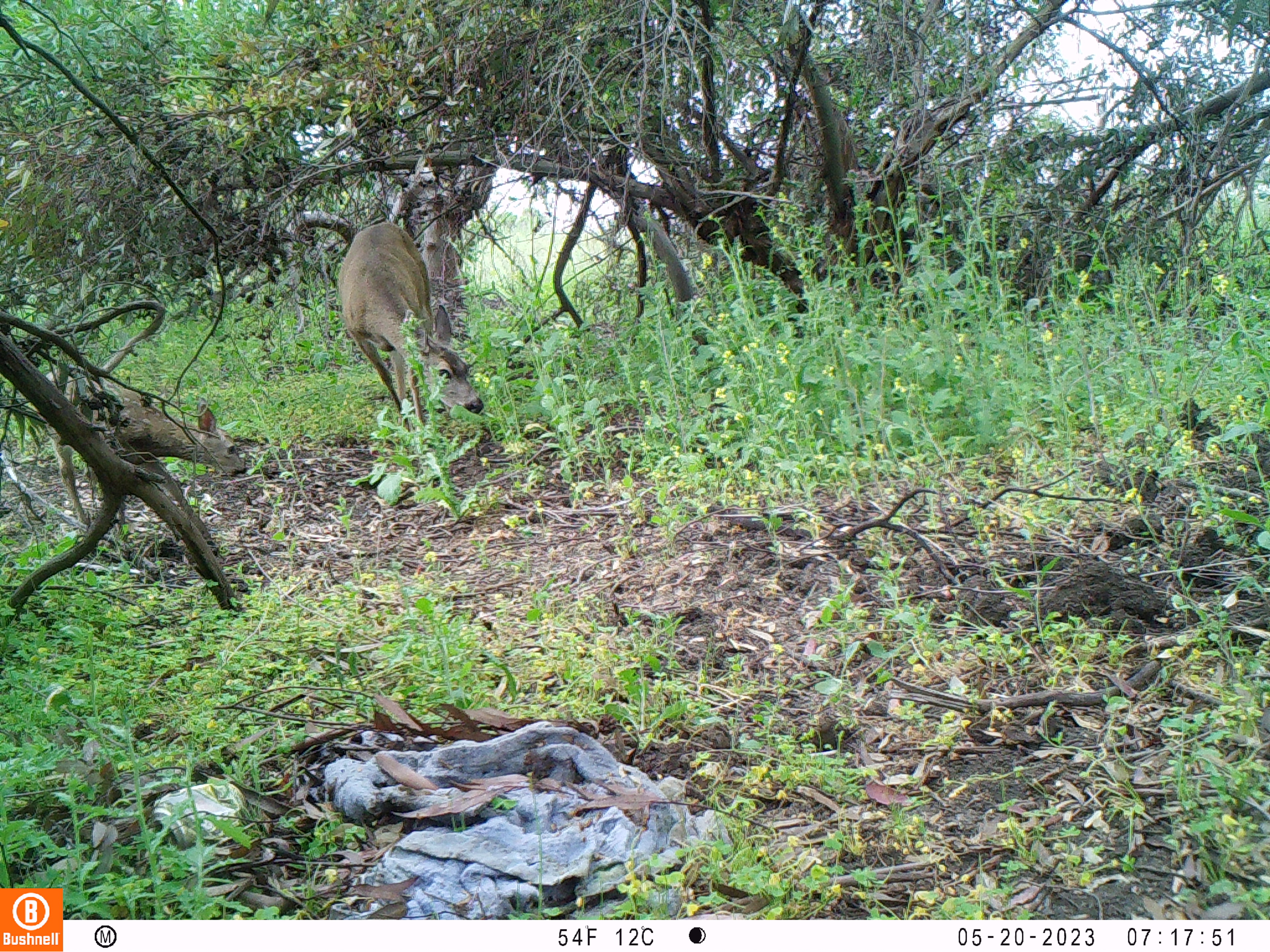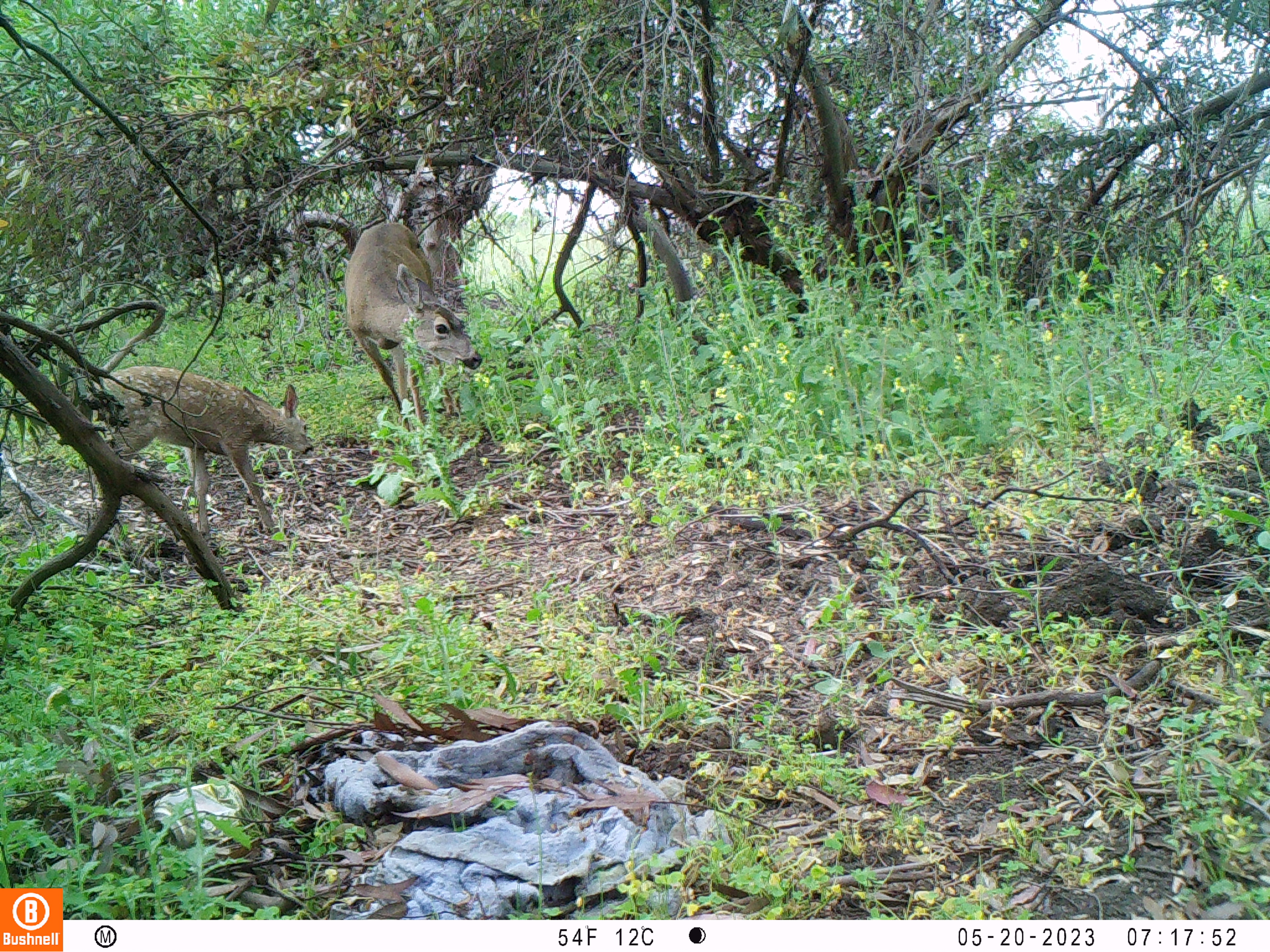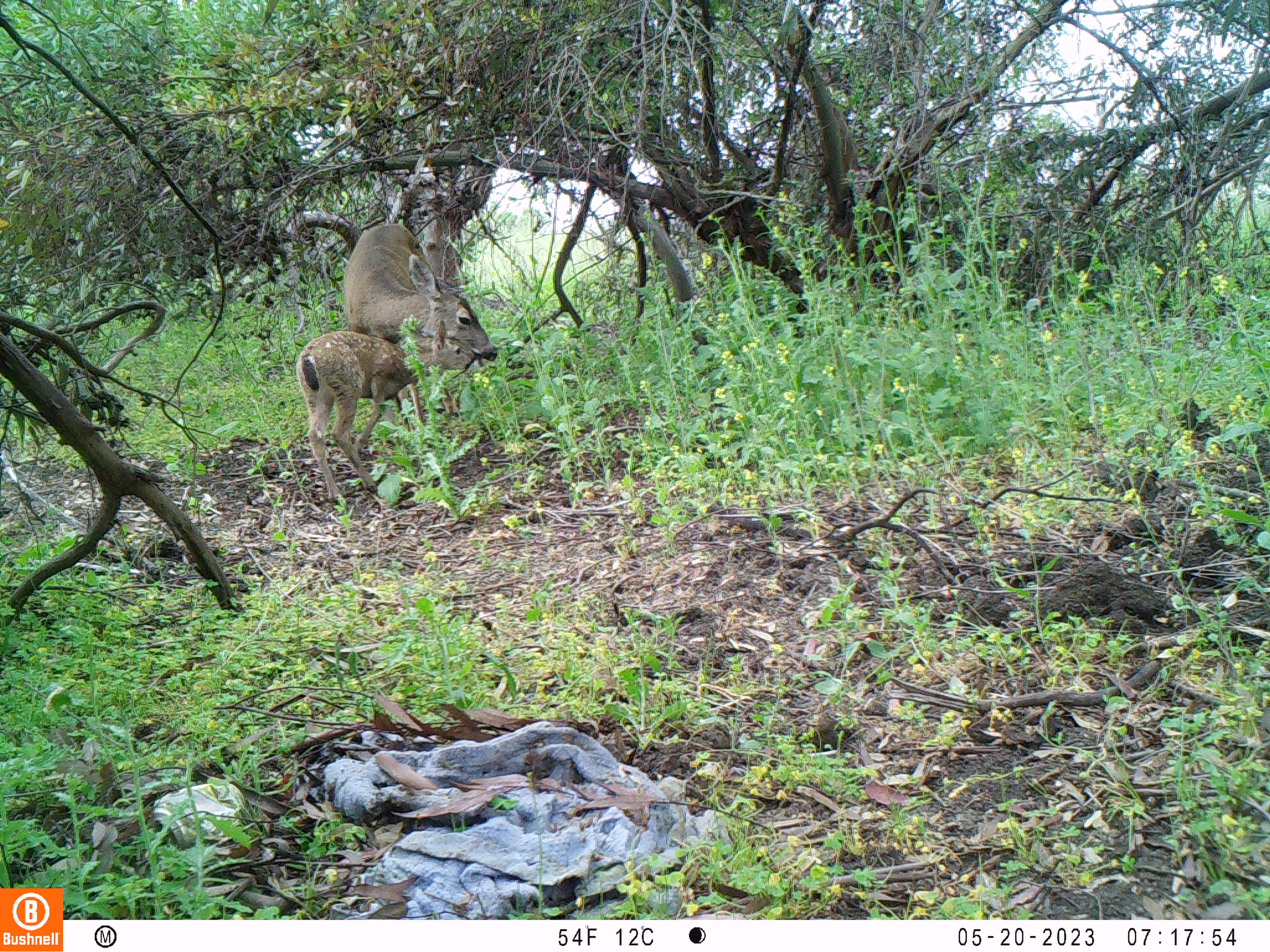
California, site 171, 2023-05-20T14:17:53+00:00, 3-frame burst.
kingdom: Animalia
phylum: Chordata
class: Mammalia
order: Artiodactyla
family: Cervidae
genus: Odocoileus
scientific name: Odocoileus hemionus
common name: mule deer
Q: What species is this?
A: Mule deer (Odocoileus hemionus).